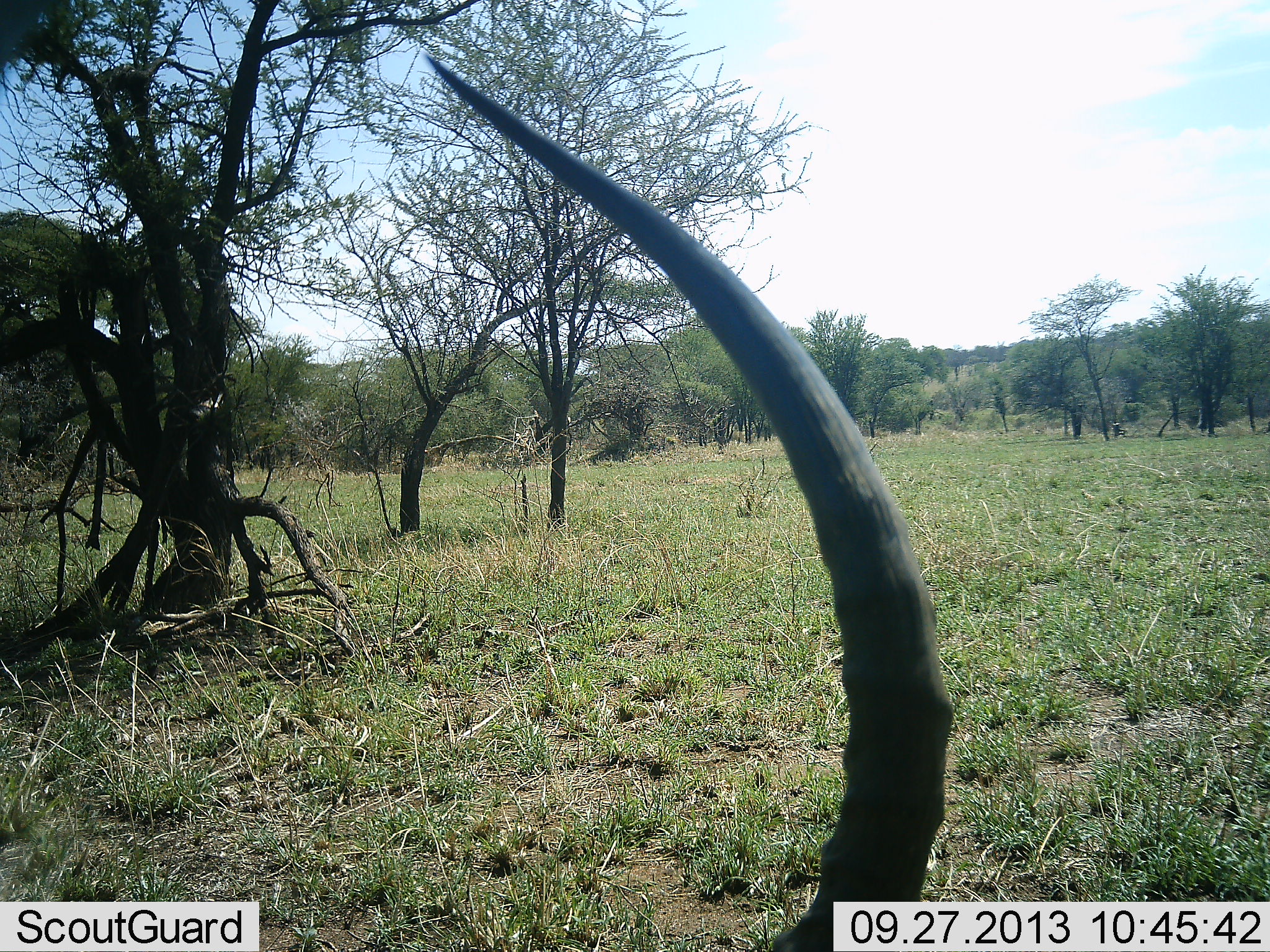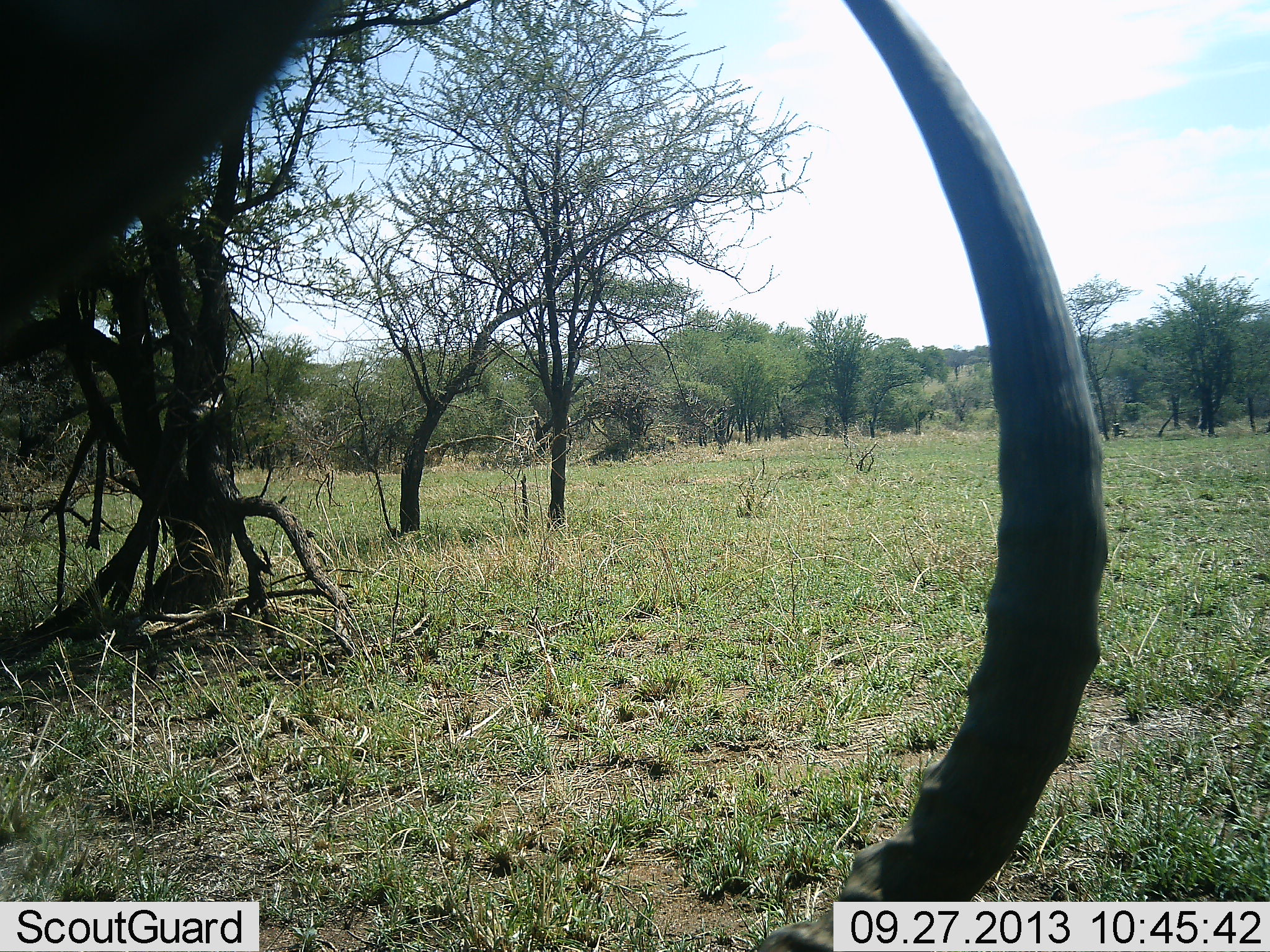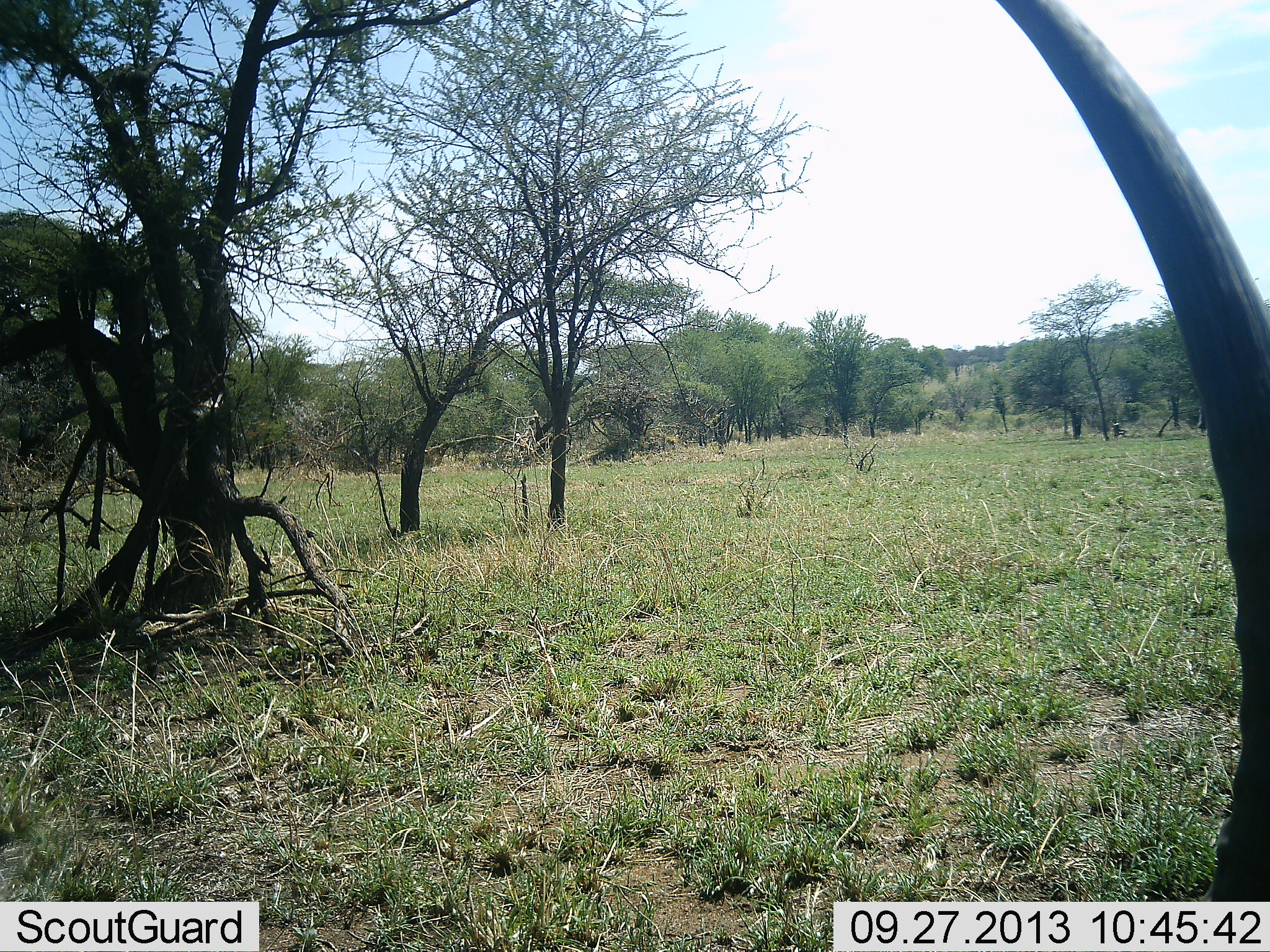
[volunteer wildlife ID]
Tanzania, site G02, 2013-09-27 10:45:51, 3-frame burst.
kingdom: Animalia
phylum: Chordata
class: Mammalia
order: Artiodactyla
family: Bovidae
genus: Aepyceros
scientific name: Aepyceros melampus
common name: impala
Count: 1.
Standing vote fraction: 43%.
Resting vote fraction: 14%.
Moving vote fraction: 0%.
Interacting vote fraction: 0%.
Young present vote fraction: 0%.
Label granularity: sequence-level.